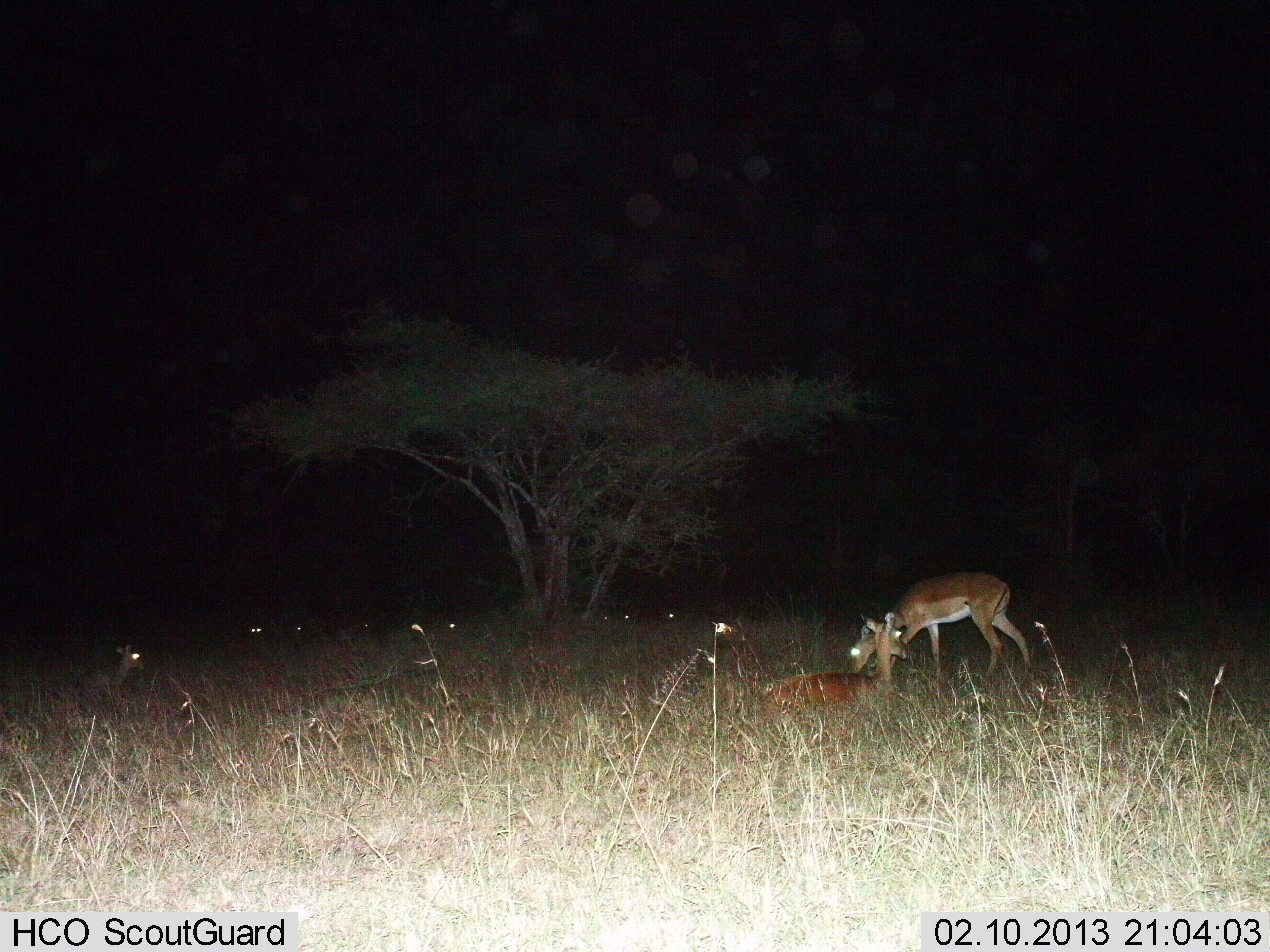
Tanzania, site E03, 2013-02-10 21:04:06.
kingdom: Animalia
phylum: Chordata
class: Mammalia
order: Artiodactyla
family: Bovidae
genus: Aepyceros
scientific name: Aepyceros melampus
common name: impala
Impala (Aepyceros melampus), count 3. Behavior (volunteer vote fractions): standing 50%, resting 93%, moving 14%, interacting 0%. Young present (vote fraction): 7%. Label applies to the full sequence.